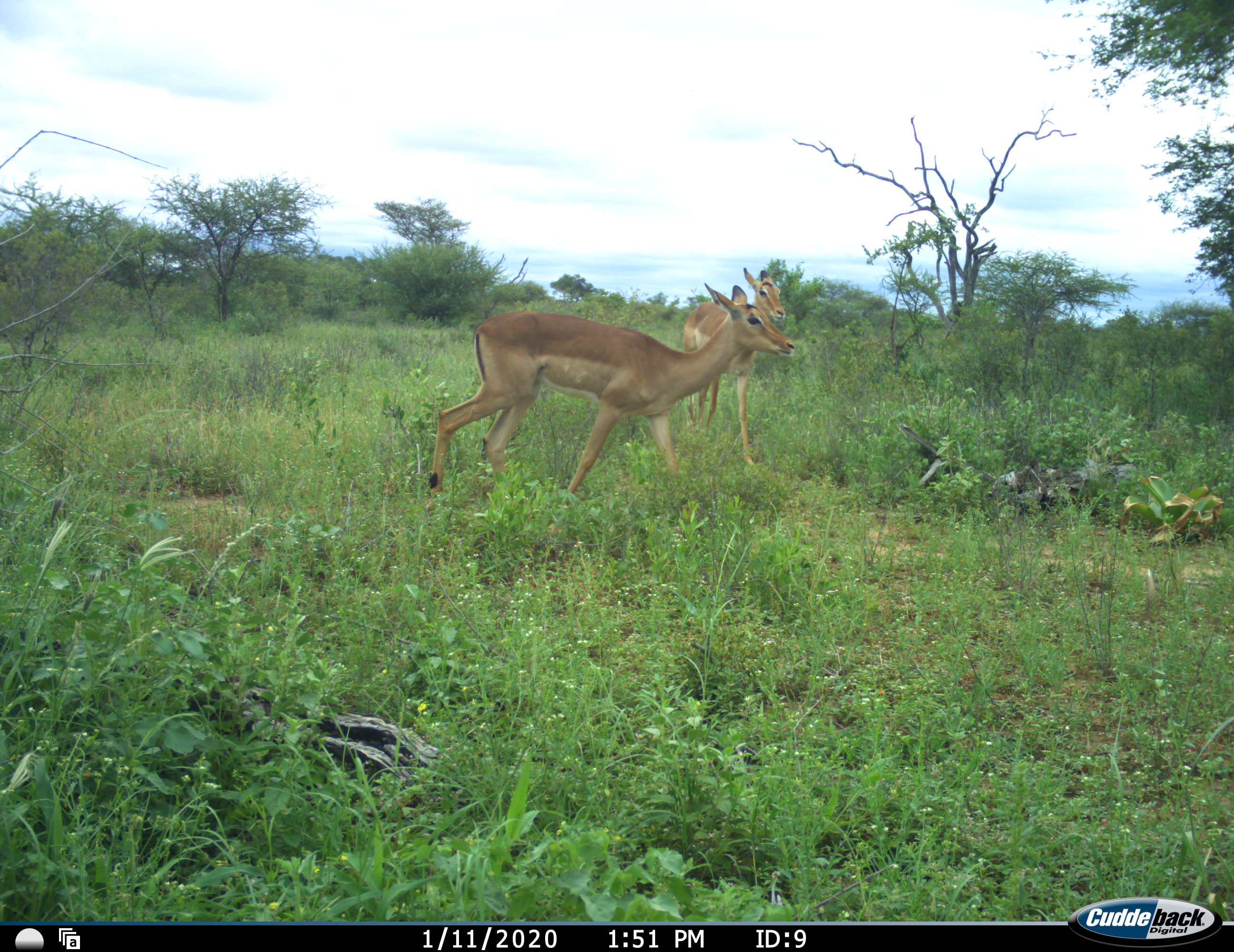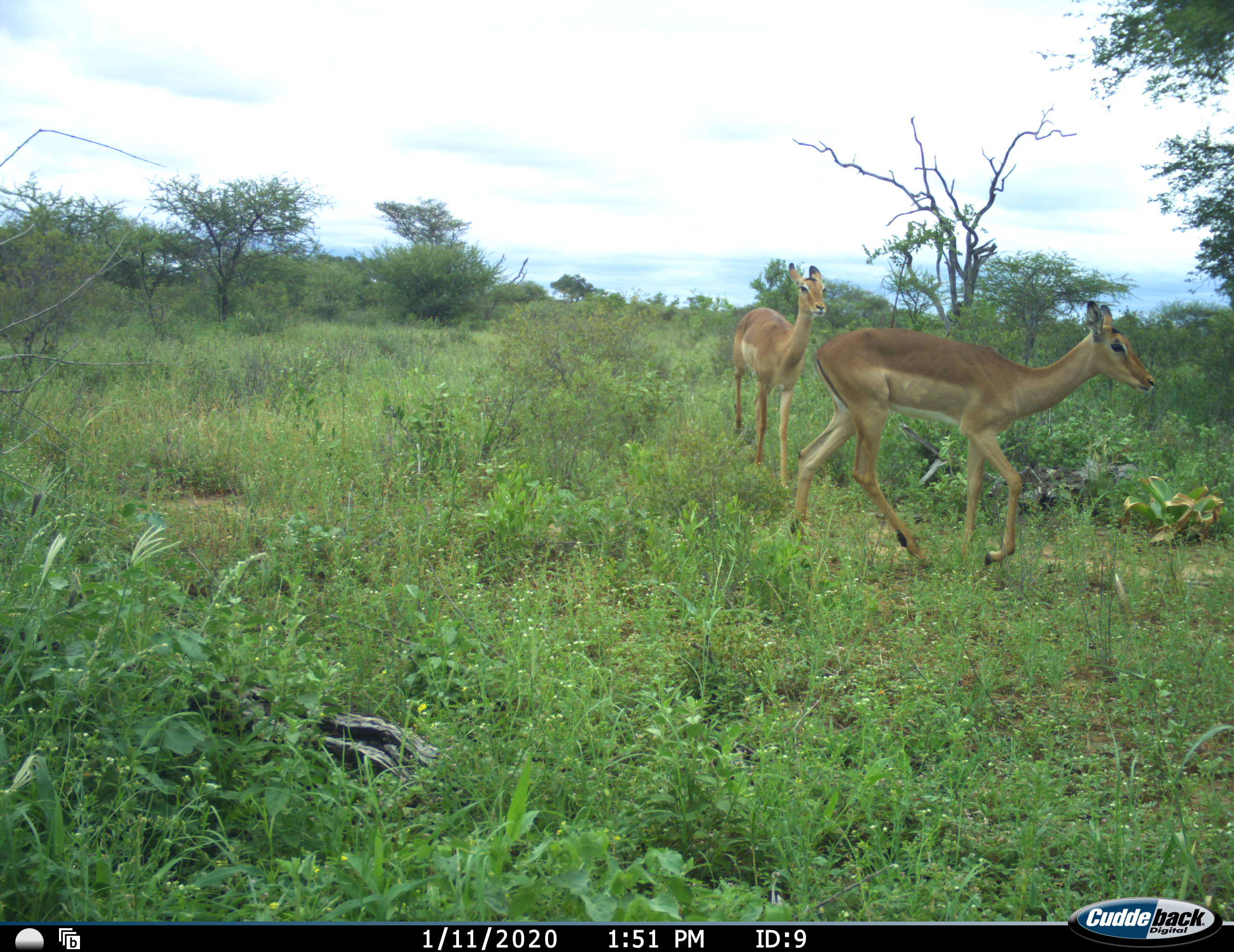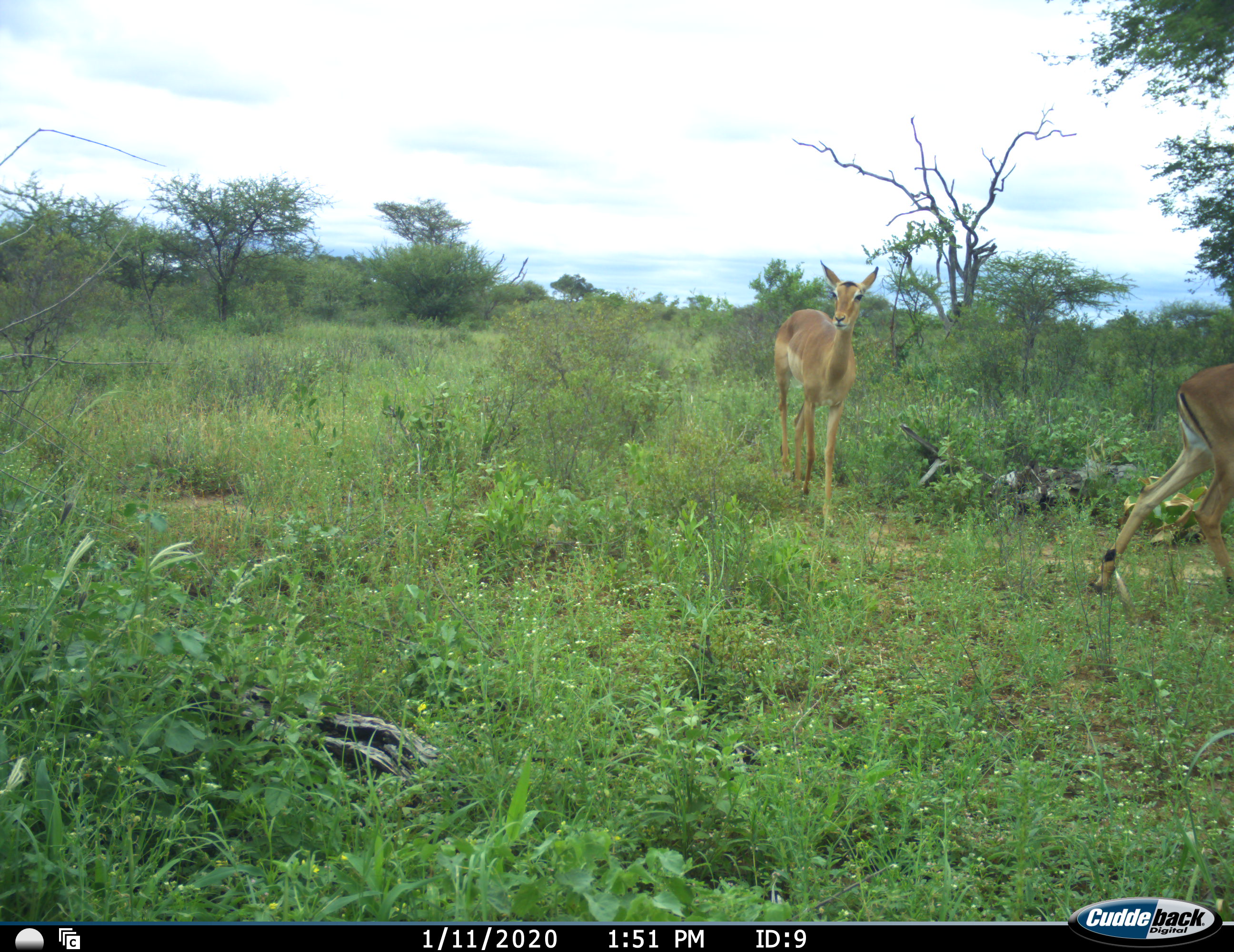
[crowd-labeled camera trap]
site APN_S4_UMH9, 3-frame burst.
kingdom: Animalia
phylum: Chordata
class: Mammalia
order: Artiodactyla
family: Bovidae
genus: Aepyceros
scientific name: Aepyceros melampus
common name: impala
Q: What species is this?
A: Impala (Aepyceros melampus).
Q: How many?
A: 2.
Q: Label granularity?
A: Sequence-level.